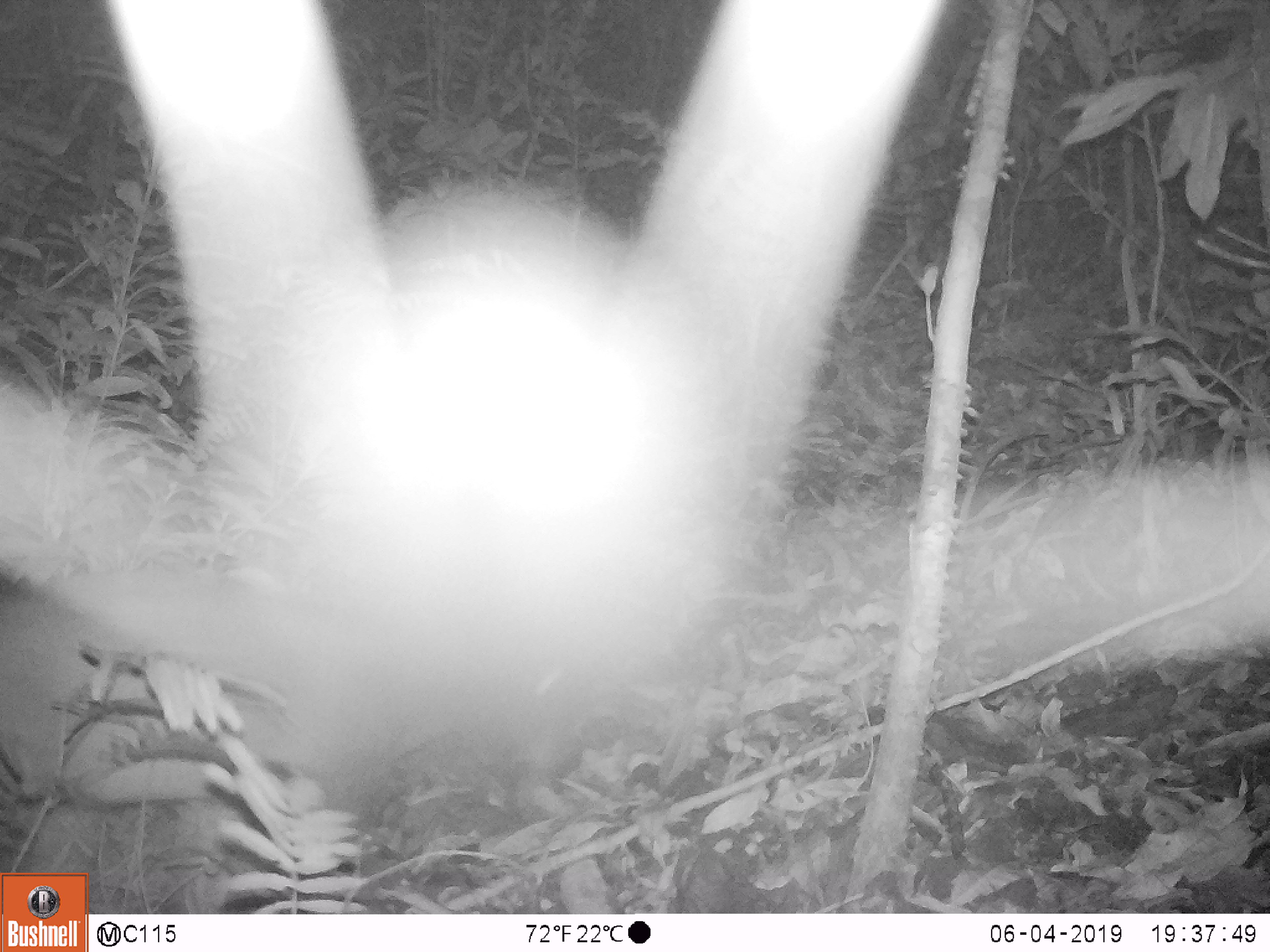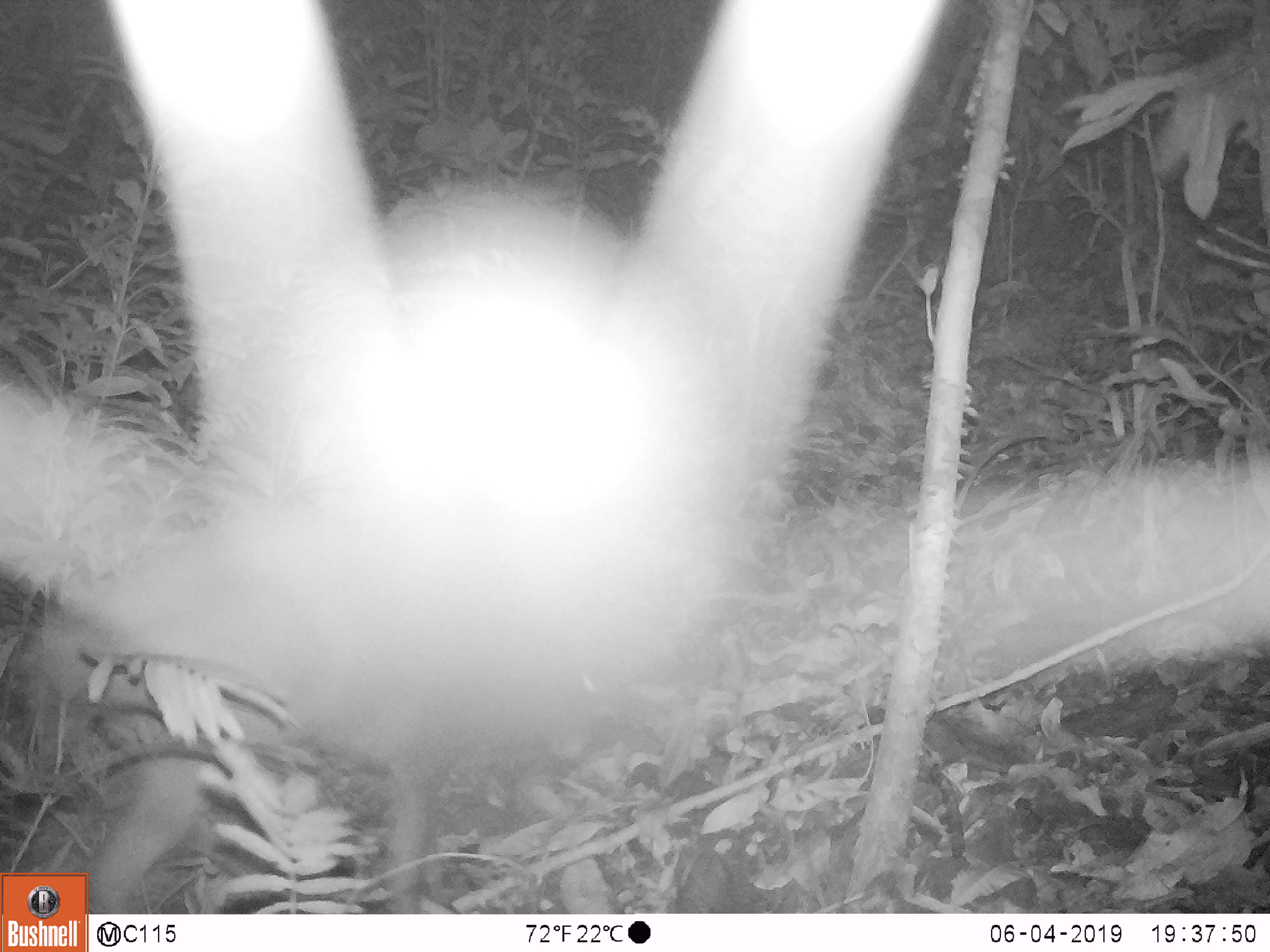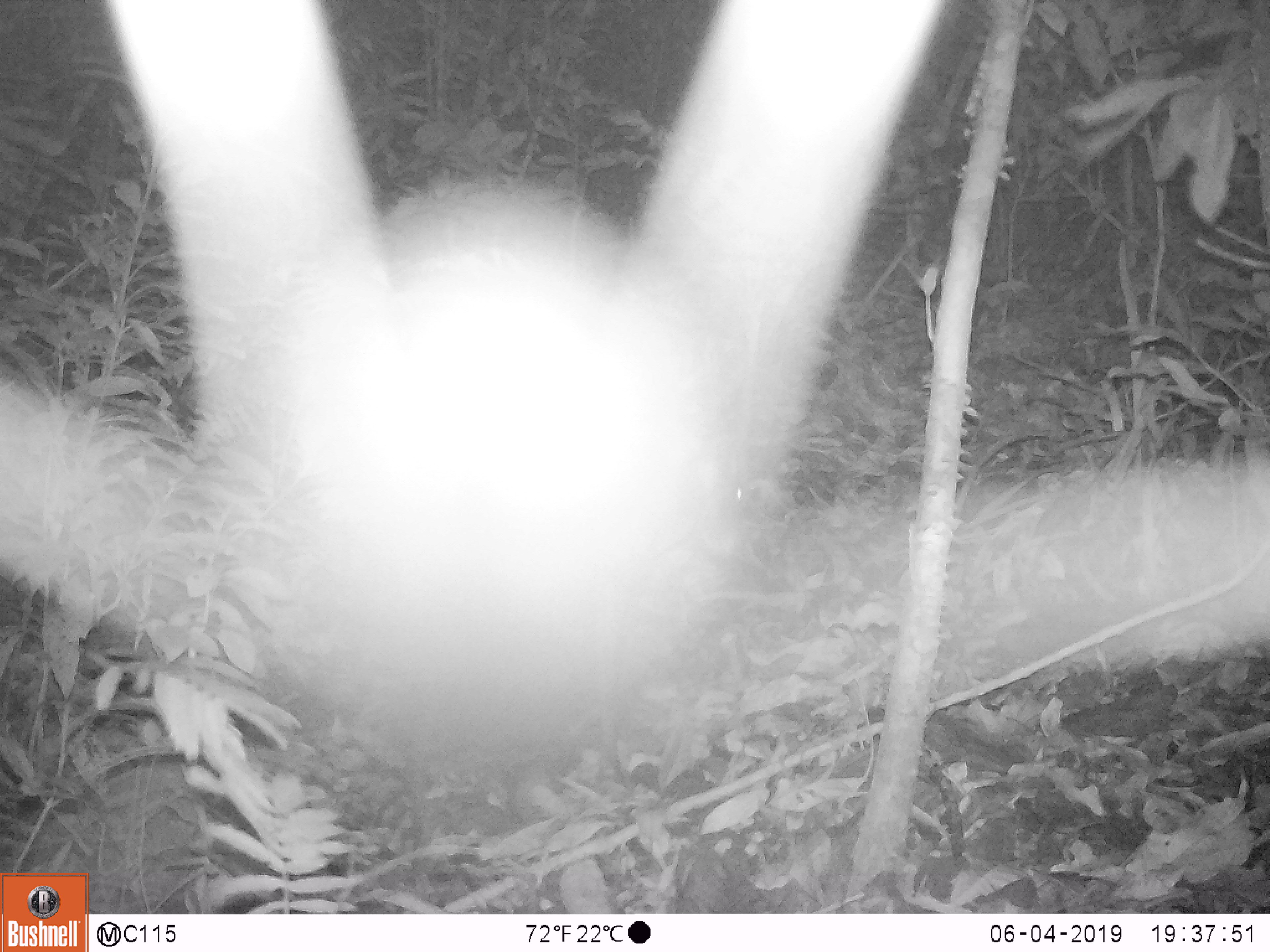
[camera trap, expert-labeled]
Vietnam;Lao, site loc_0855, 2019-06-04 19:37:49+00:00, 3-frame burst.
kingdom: Animalia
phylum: Chordata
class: Mammalia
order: Artiodactyla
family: Cervidae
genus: Muntiacus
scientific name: Muntiacus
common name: muntjacs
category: unidentified muntjac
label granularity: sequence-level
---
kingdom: Animalia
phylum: Chordata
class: Mammalia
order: Artiodactyla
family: Cervidae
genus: Muntiacus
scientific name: Muntiacus rooseveltorum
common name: roosevelt's muntjac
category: roosevelts muntjac group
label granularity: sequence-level